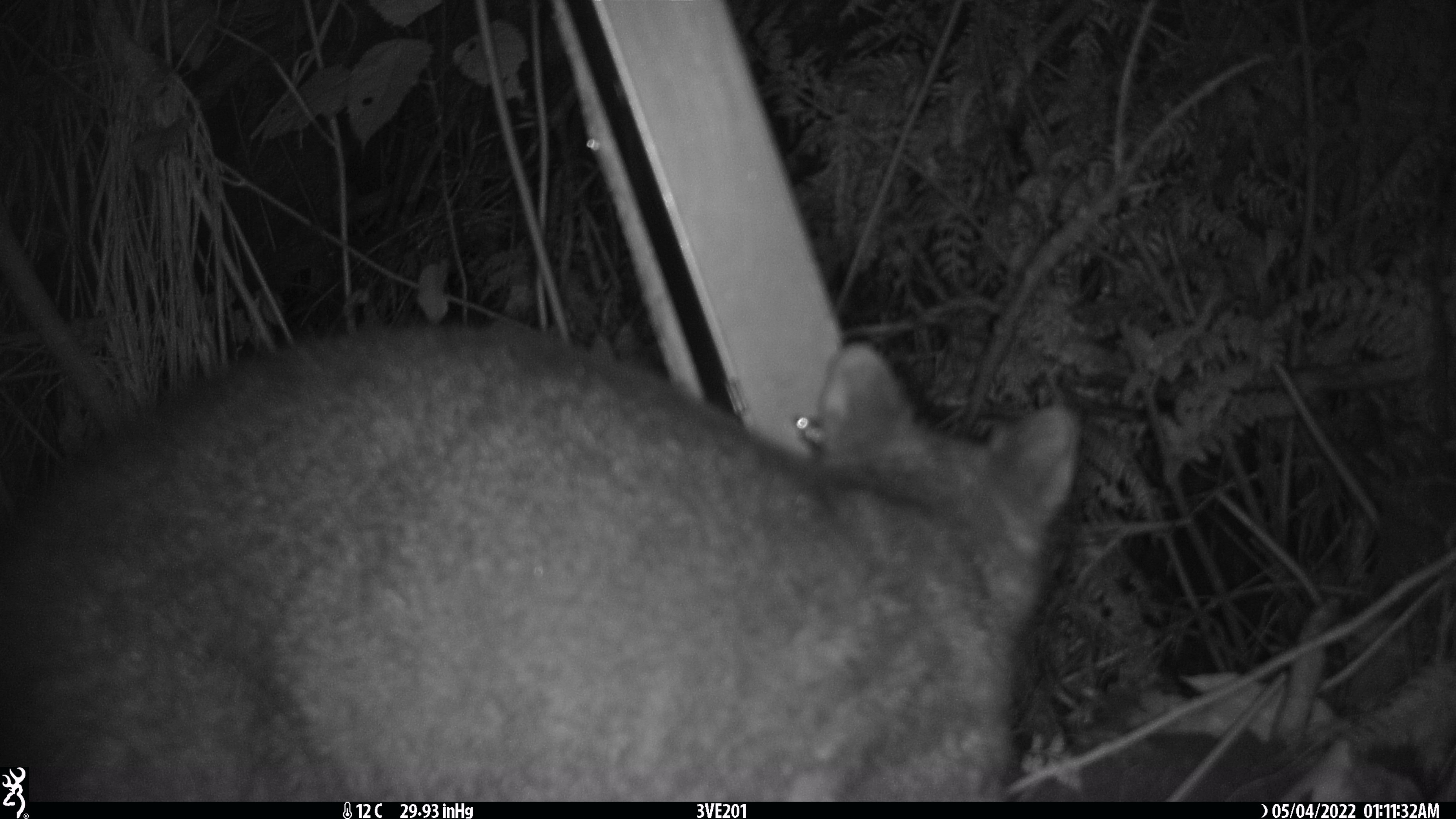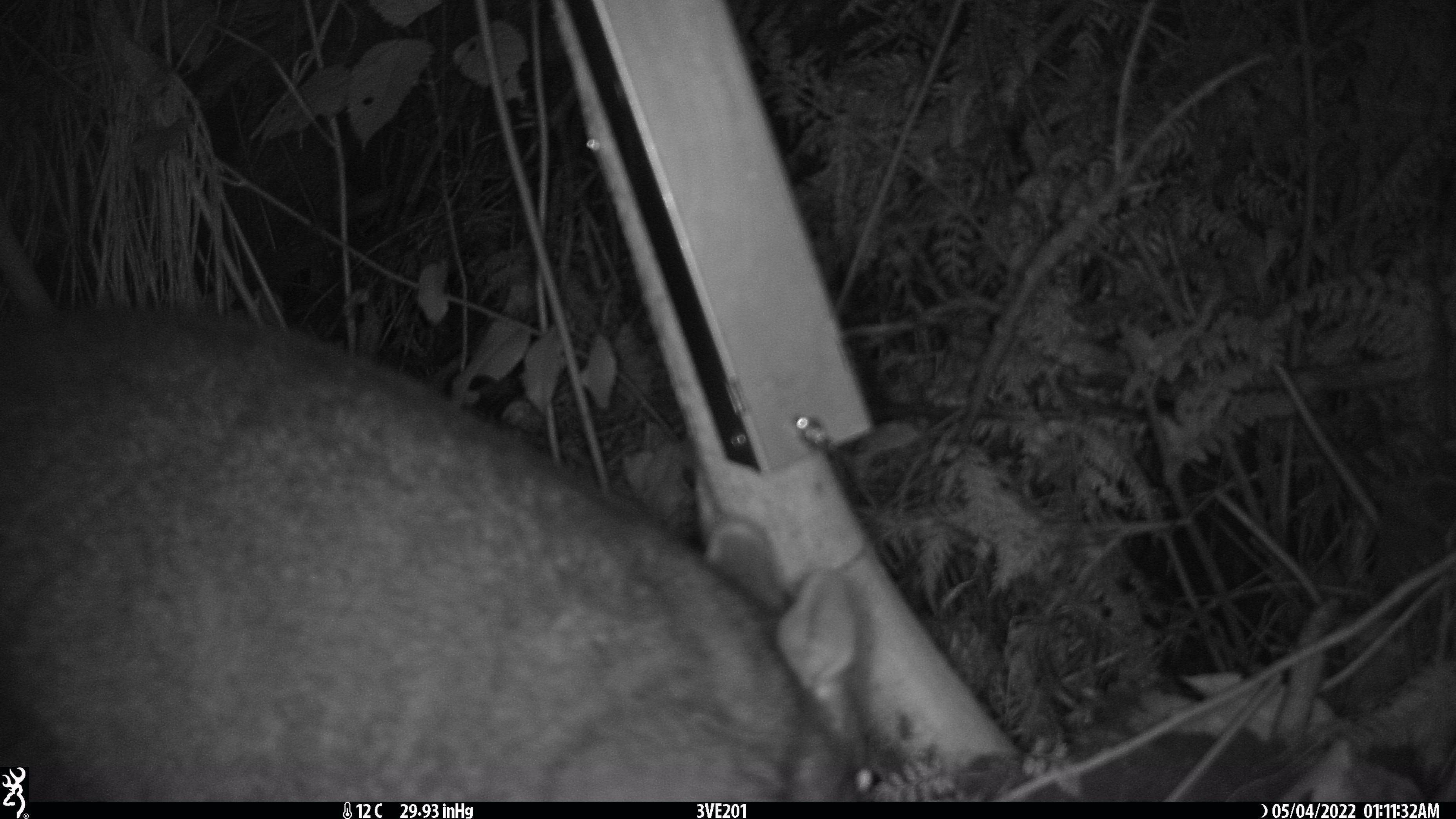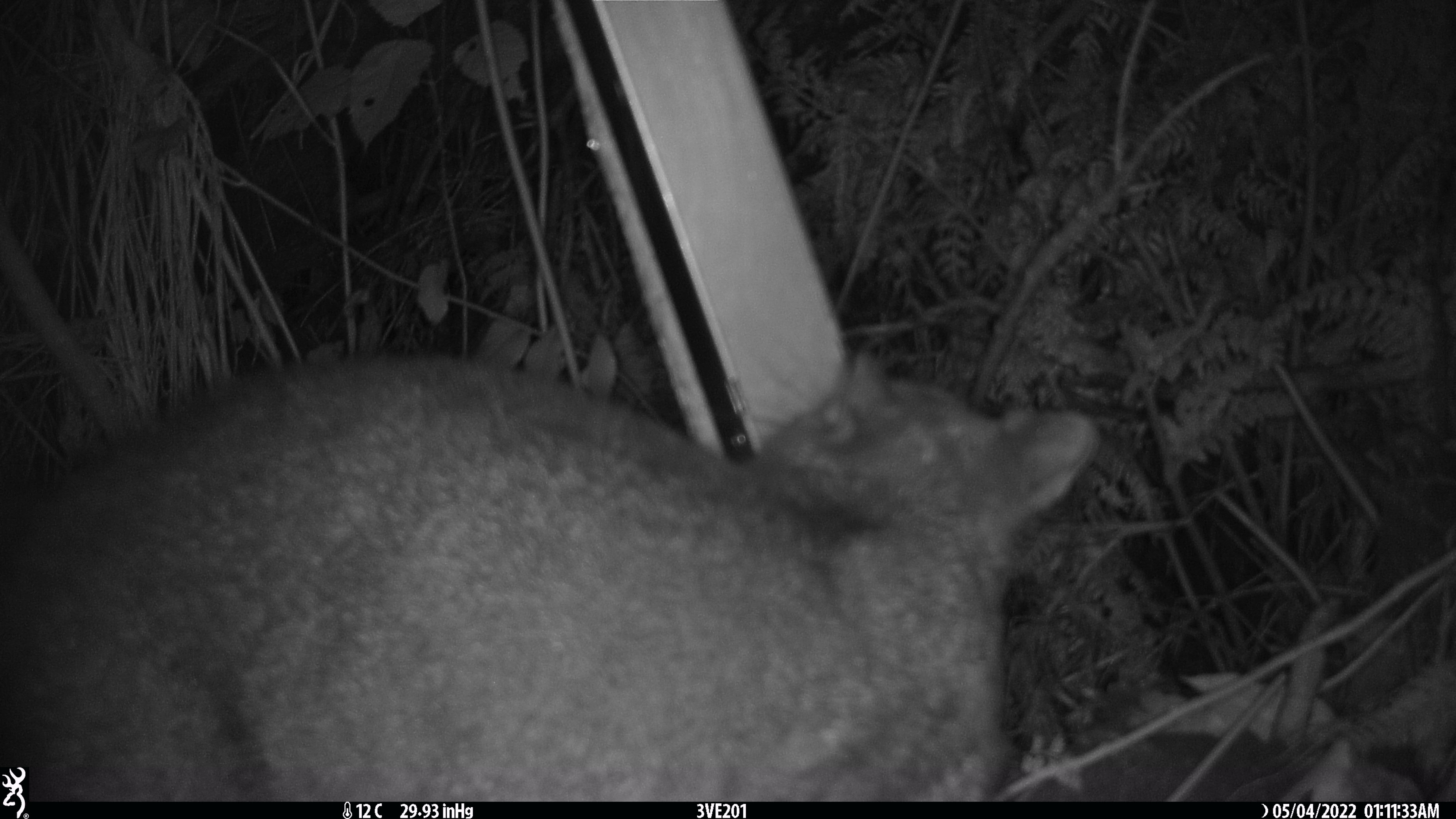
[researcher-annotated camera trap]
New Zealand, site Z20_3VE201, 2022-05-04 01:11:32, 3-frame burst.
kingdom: Animalia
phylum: Chordata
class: Mammalia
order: Diprotodontia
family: Phalangeridae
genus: Trichosurus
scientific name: Trichosurus vulpecula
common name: common brushtail possum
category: possum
Possum (common brushtail possum) (Trichosurus vulpecula).